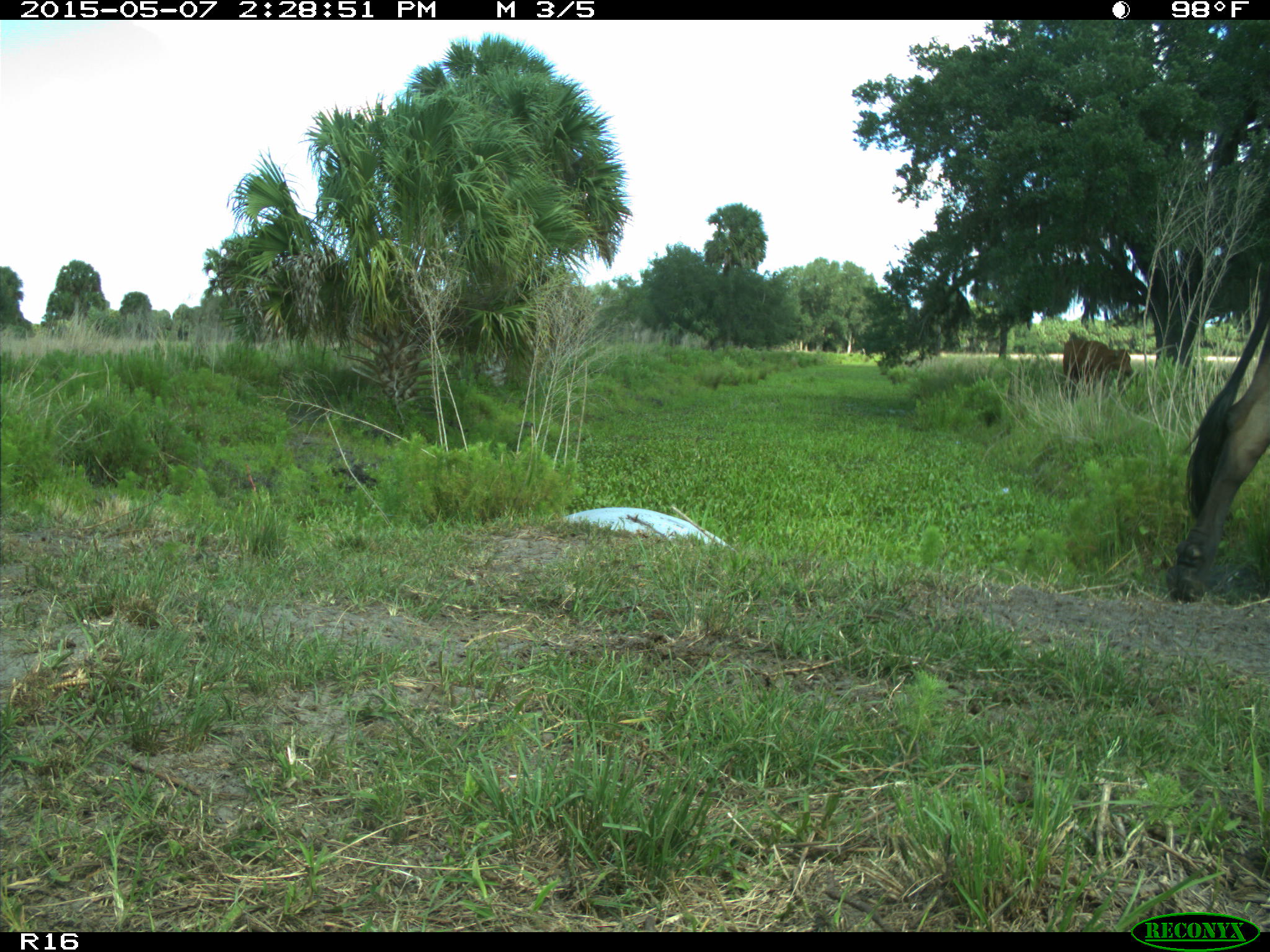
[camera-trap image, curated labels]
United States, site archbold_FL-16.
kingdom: Animalia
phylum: Chordata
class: Mammalia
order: Artiodactyla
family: Bovidae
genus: Bos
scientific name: Bos taurus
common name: domestic cow